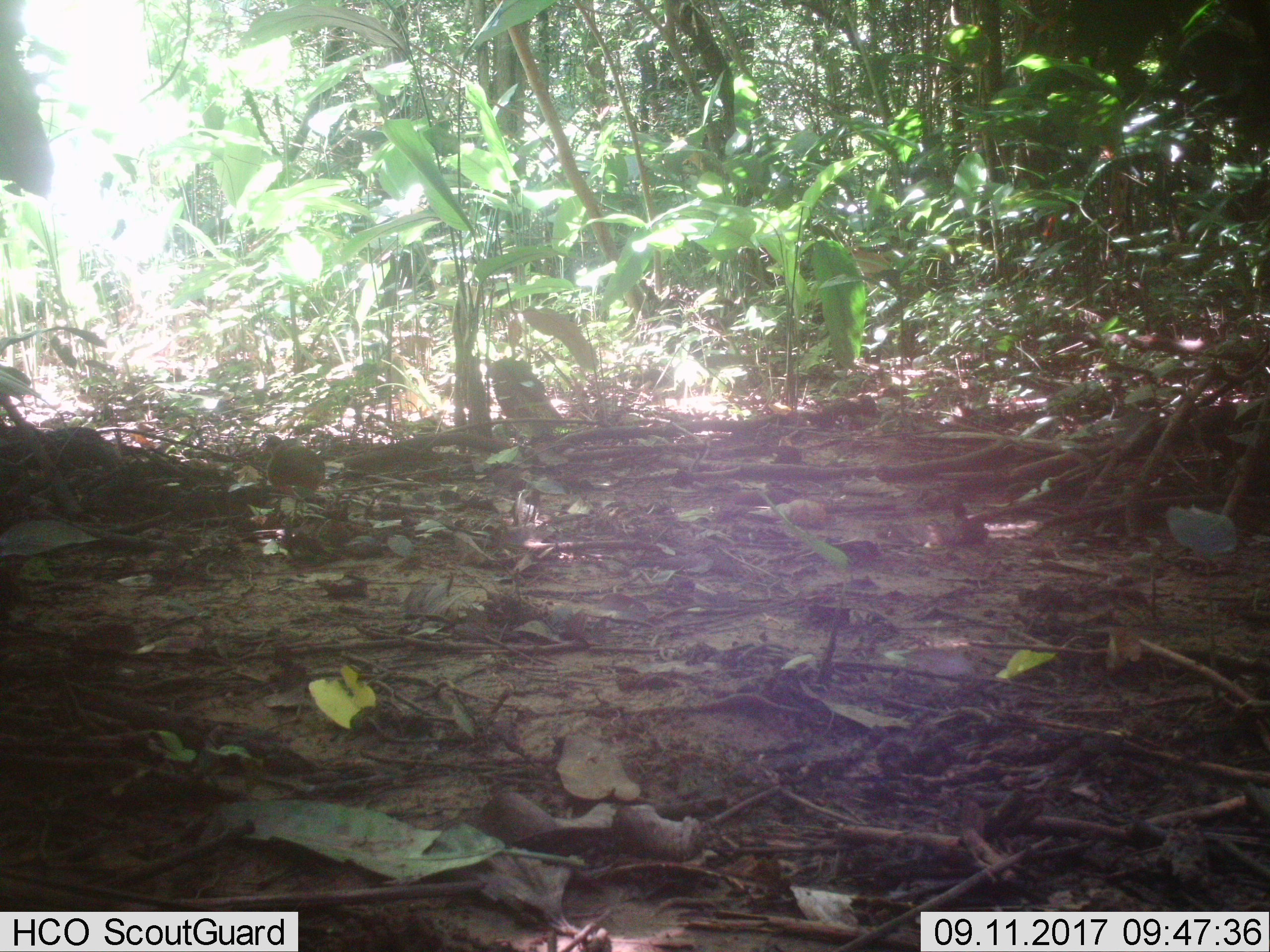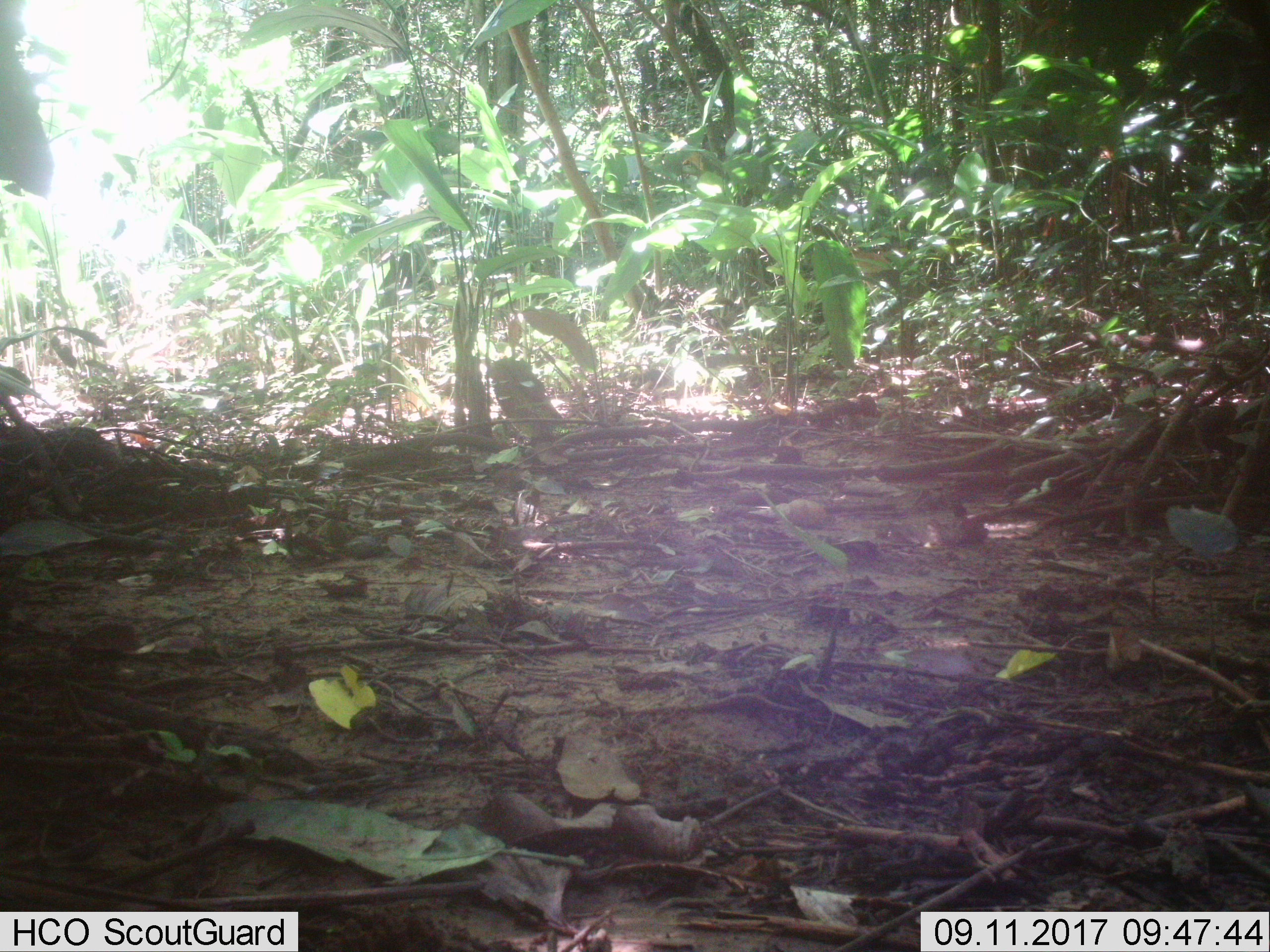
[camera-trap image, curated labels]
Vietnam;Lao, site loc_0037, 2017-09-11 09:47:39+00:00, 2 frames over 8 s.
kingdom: Animalia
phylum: Chordata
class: Aves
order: Galliformes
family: Phasianidae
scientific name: Phasianidae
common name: partridge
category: unidentified partridge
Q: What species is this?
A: Unidentified partridge (partridge) (Phasianidae).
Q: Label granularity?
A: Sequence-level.